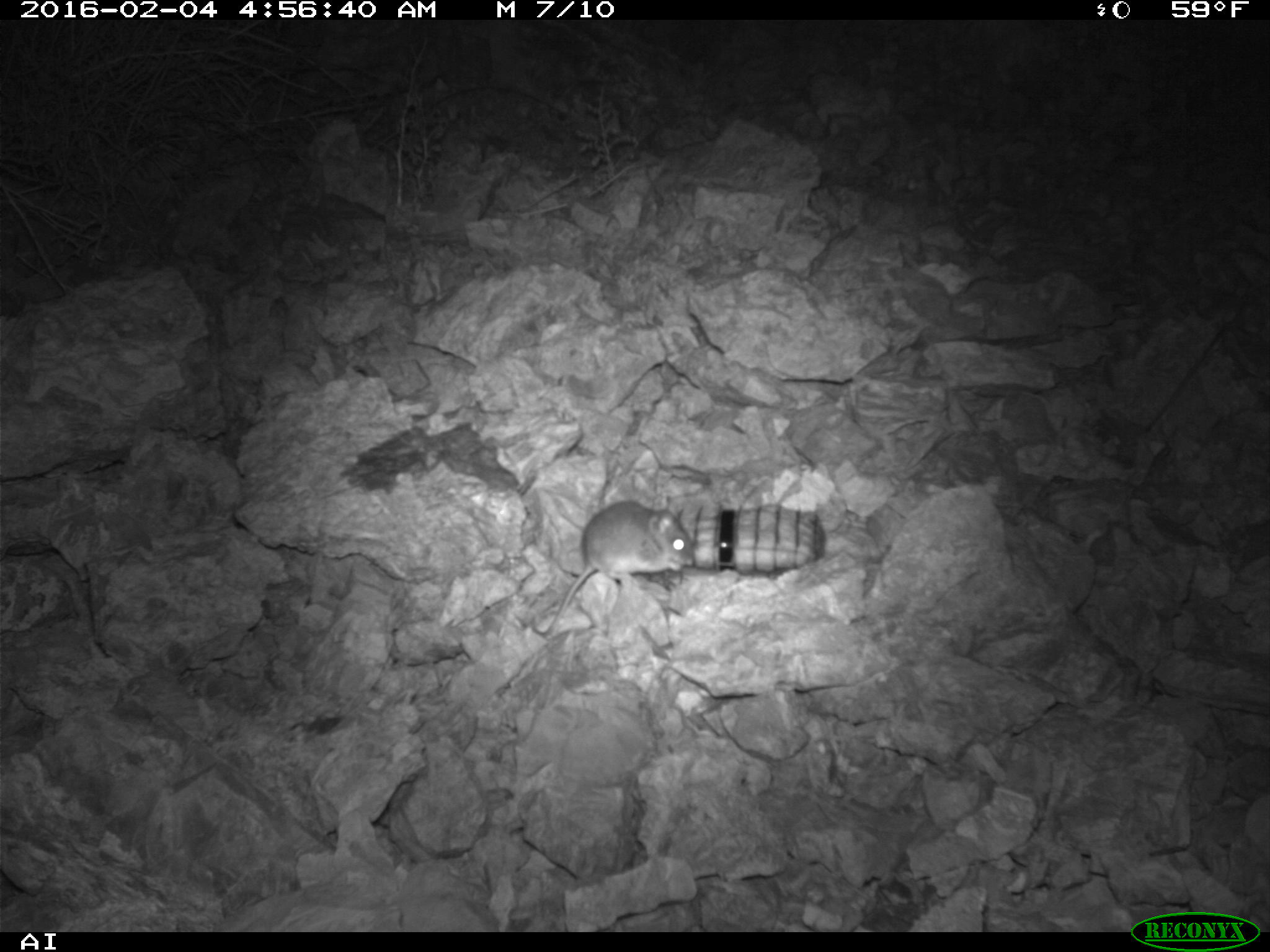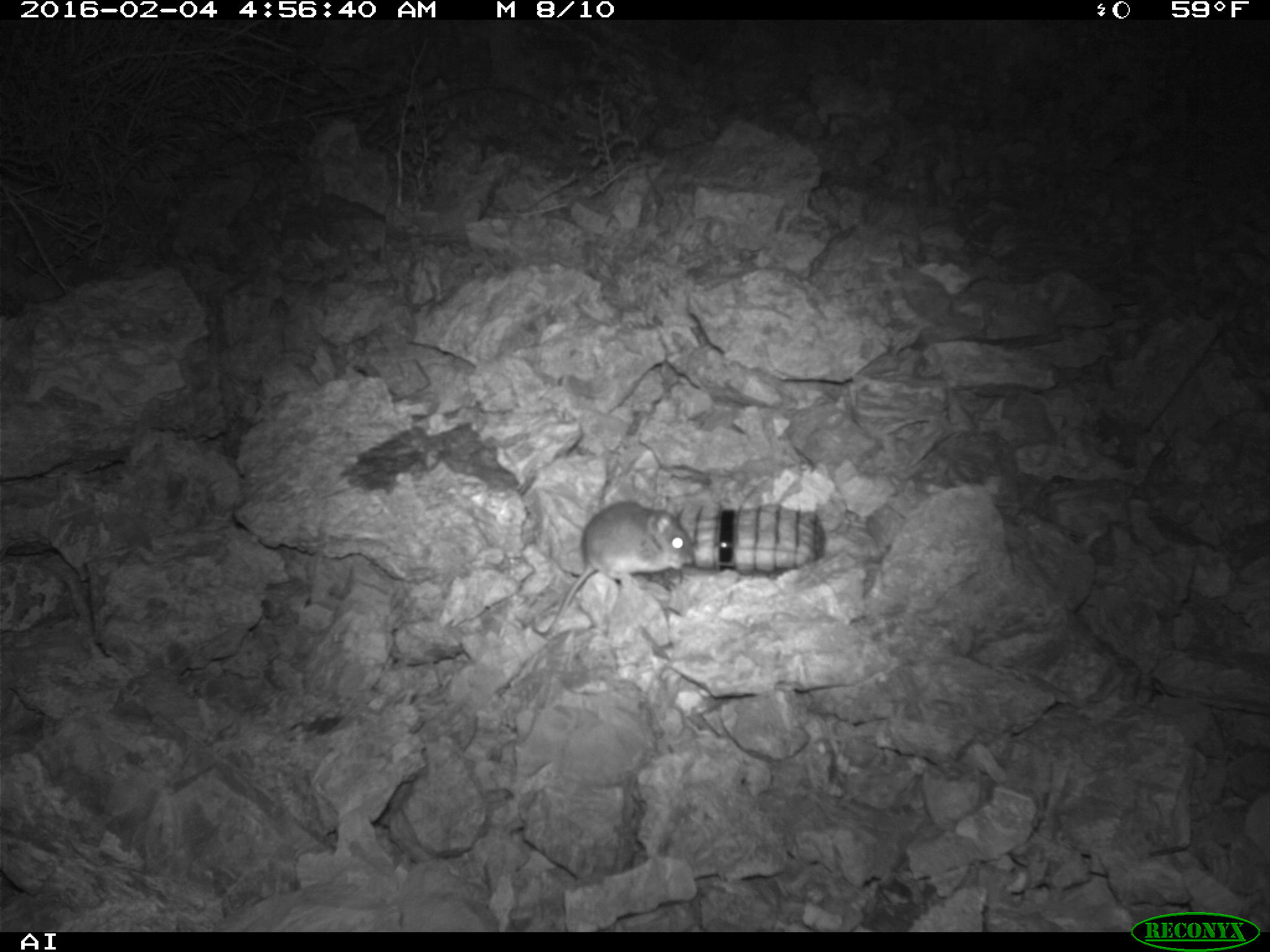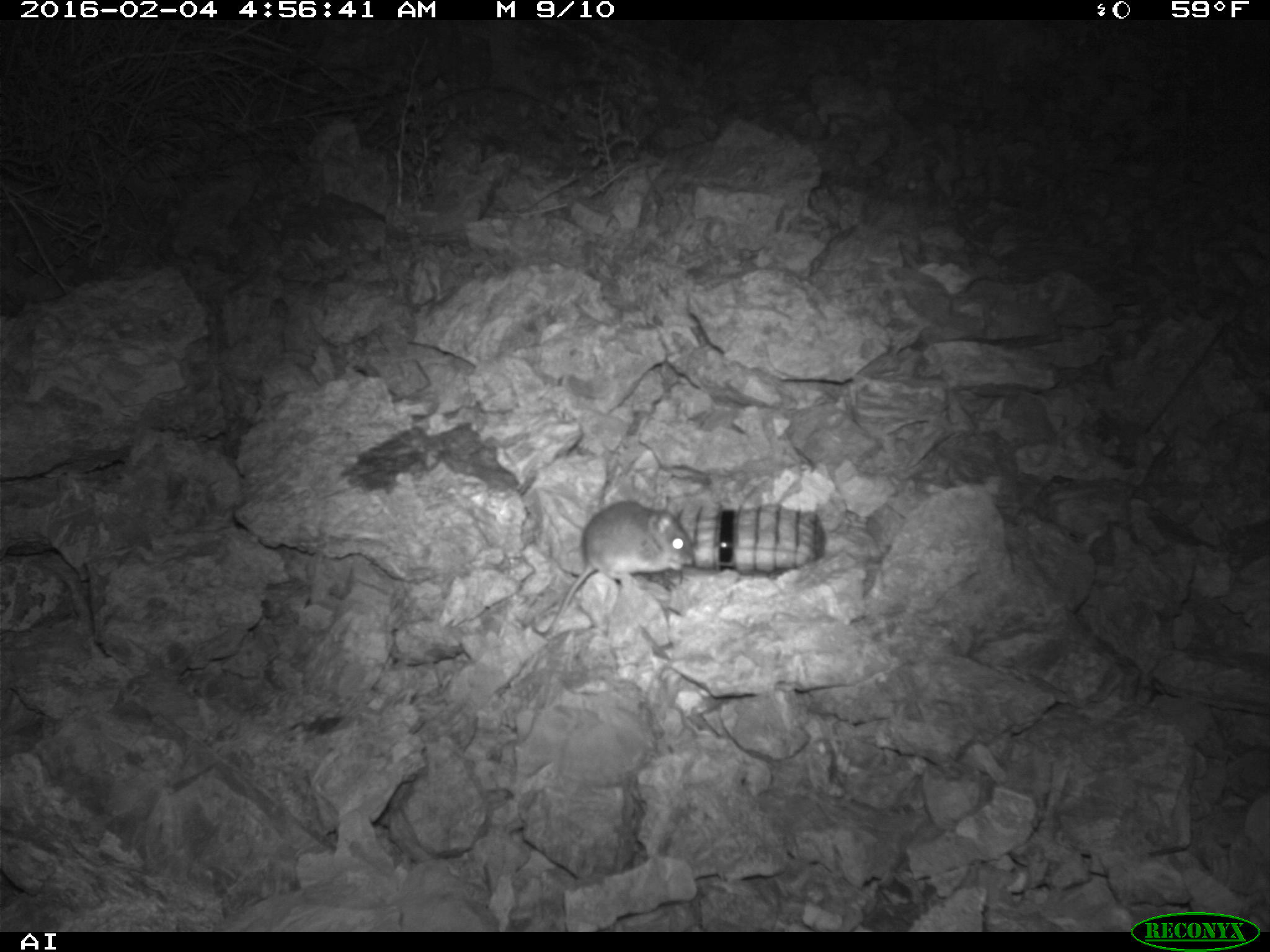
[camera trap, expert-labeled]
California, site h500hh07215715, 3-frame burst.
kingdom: Animalia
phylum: Chordata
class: Mammalia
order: Rodentia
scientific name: Rodentia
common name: rodent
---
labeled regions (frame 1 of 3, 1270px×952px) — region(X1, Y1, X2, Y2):
rodent: region(543, 494, 693, 637)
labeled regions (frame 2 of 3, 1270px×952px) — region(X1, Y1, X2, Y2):
rodent: region(545, 500, 695, 639)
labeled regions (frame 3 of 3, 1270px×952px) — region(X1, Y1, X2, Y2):
rodent: region(530, 500, 695, 636)